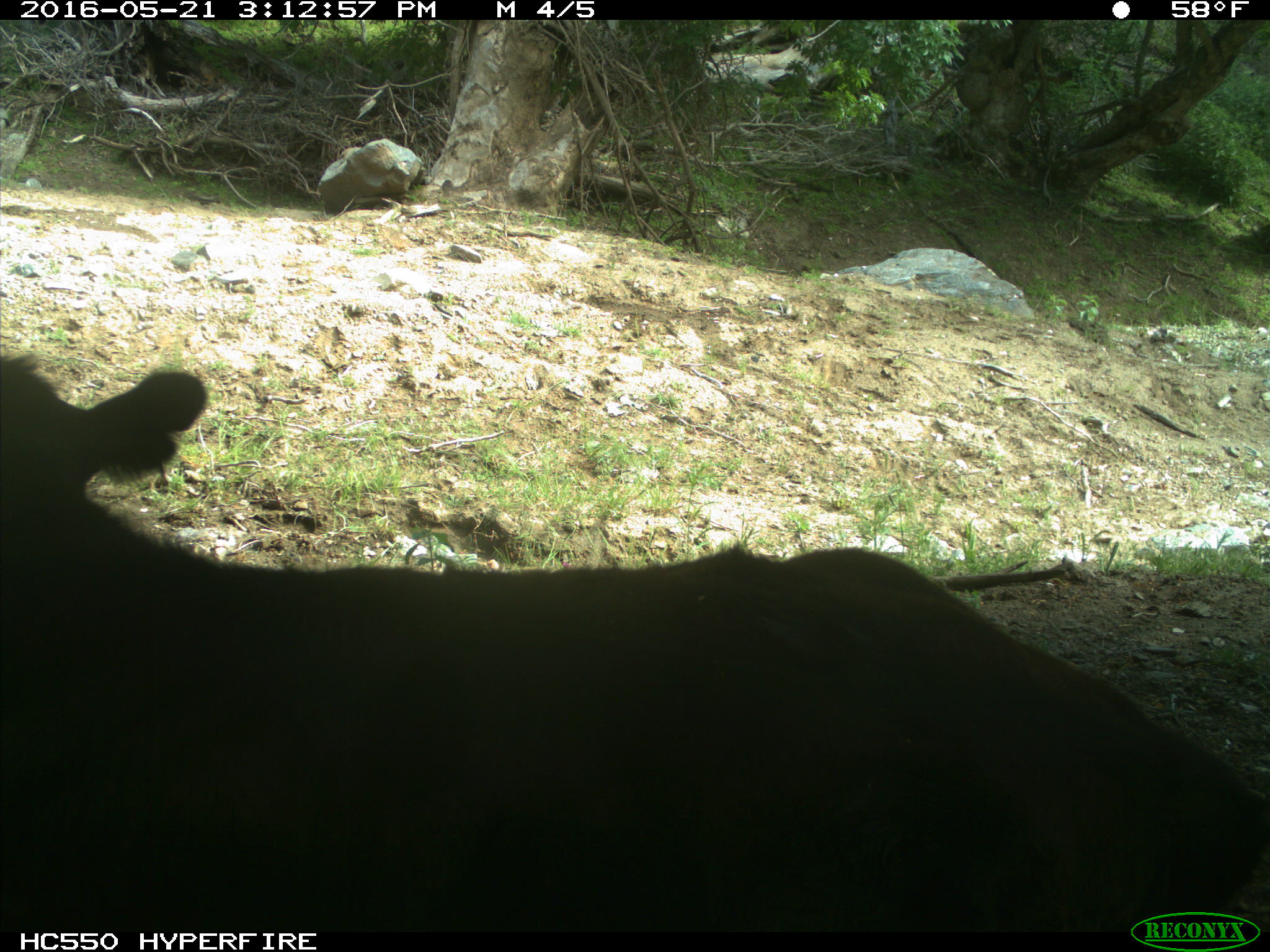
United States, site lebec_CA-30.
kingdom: Animalia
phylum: Chordata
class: Mammalia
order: Artiodactyla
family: Bovidae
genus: Bos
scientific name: Bos taurus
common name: domestic cow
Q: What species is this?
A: Bos taurus (domestic cow).